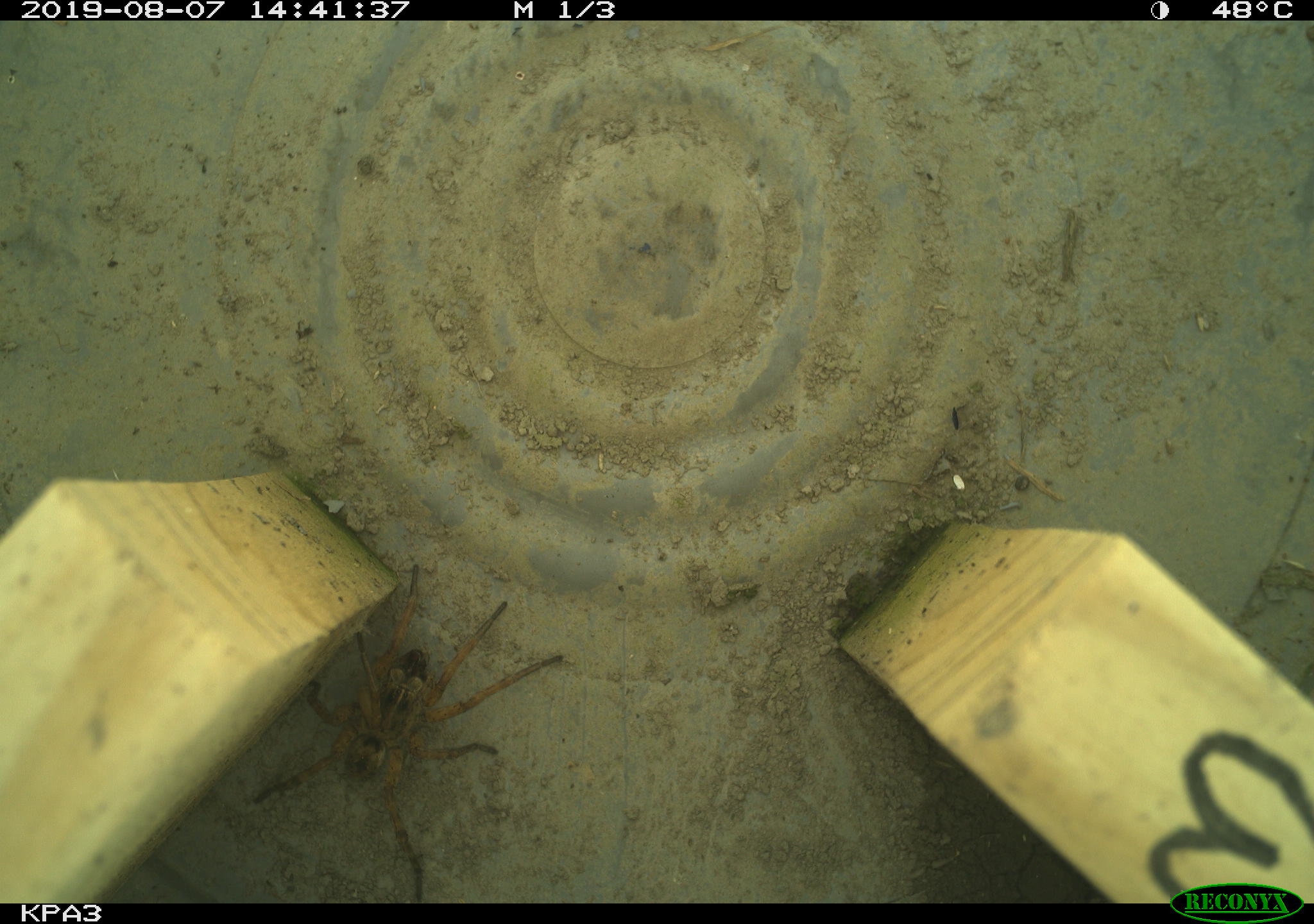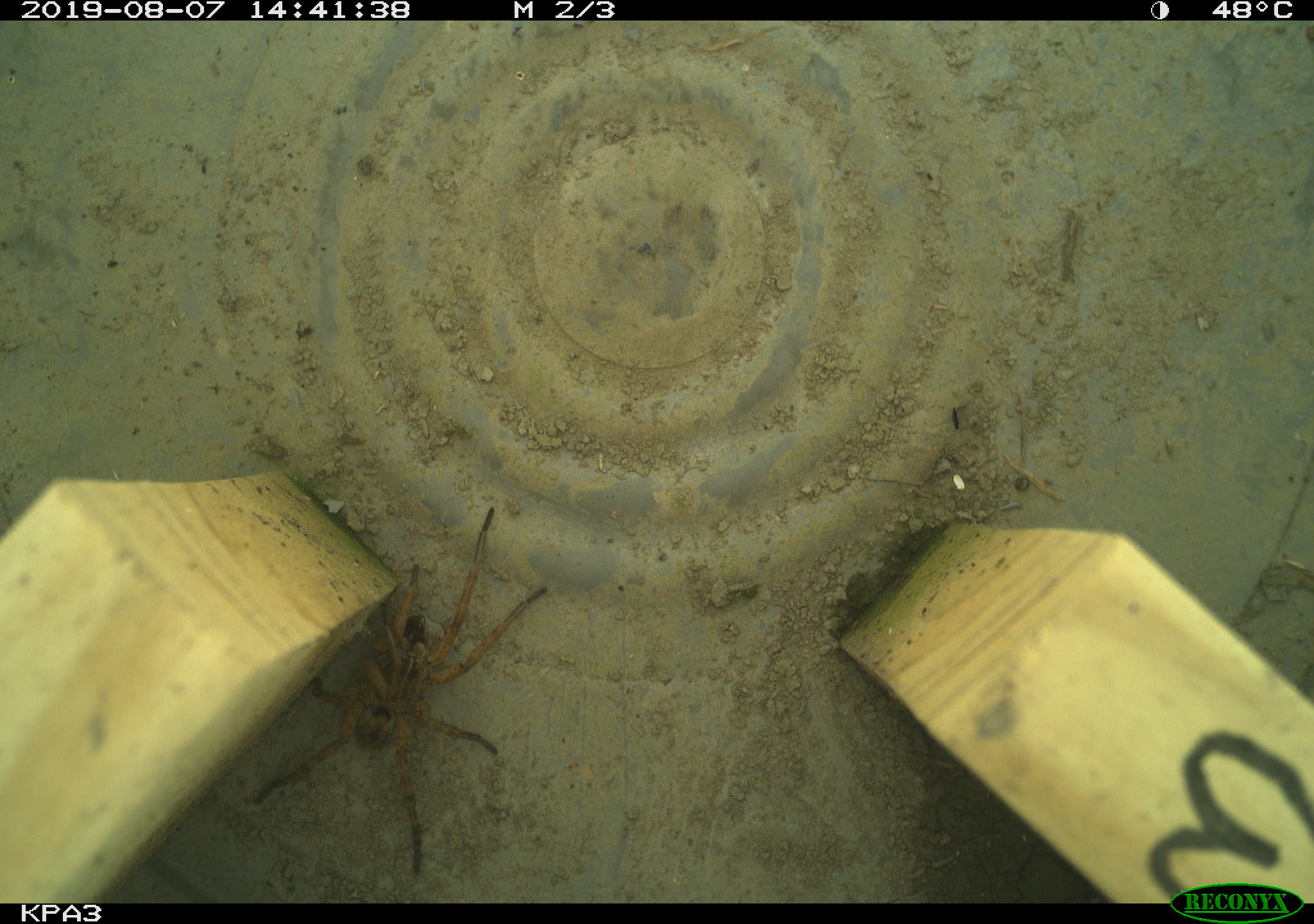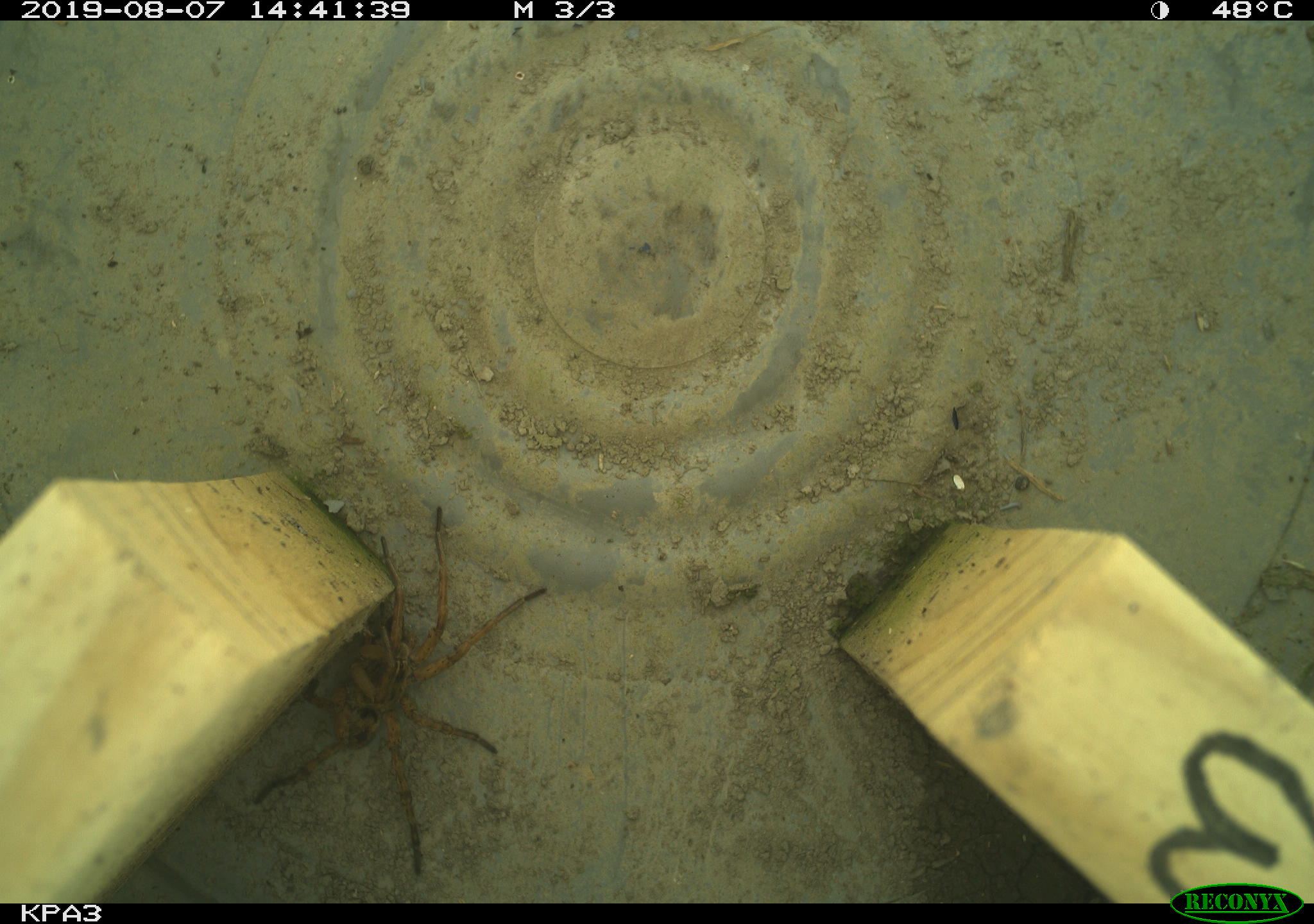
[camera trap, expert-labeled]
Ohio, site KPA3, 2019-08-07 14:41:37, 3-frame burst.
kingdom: Animalia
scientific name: Animalia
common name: animal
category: invertebrate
Invertebrate (animal) (Animalia).